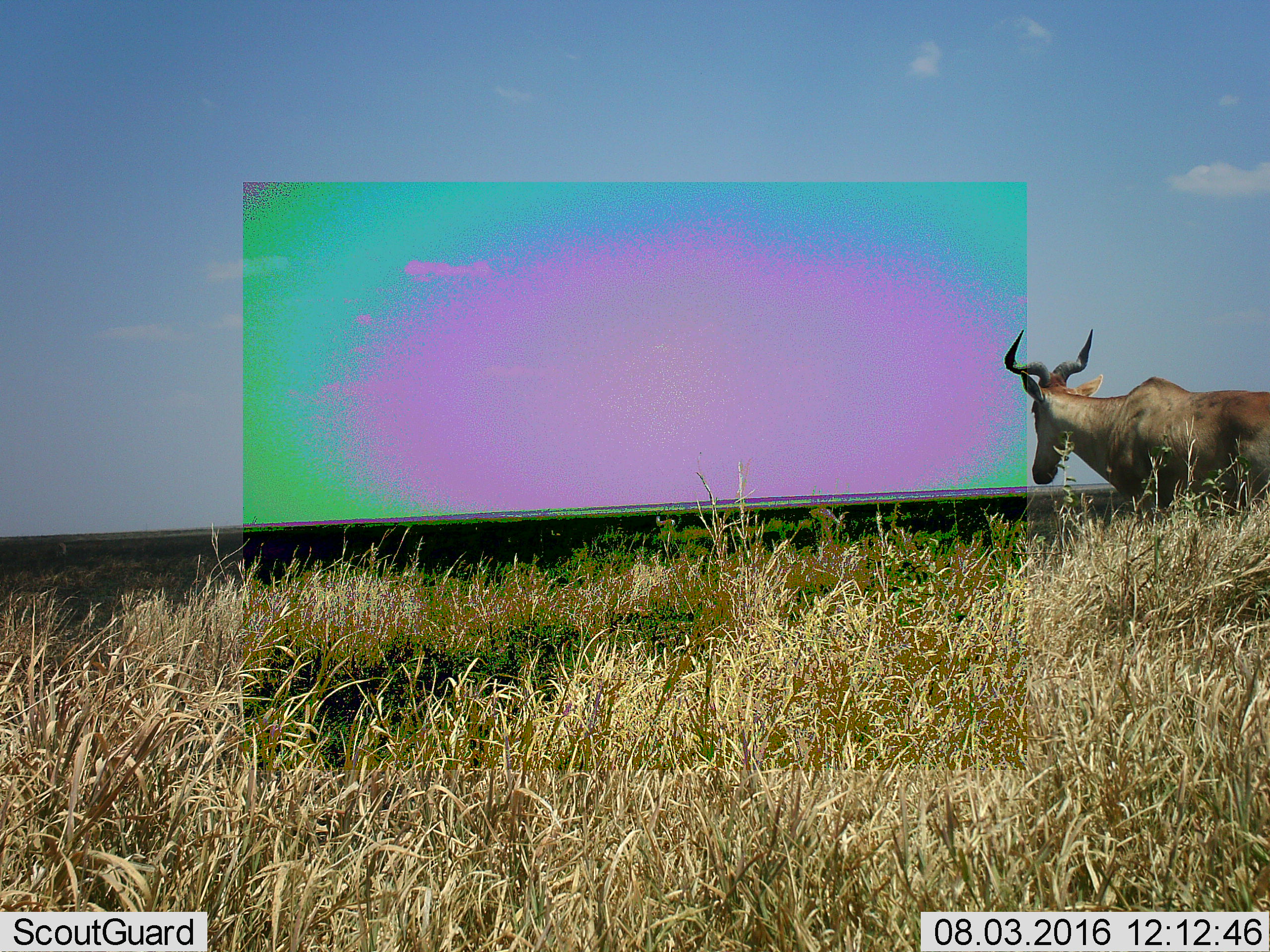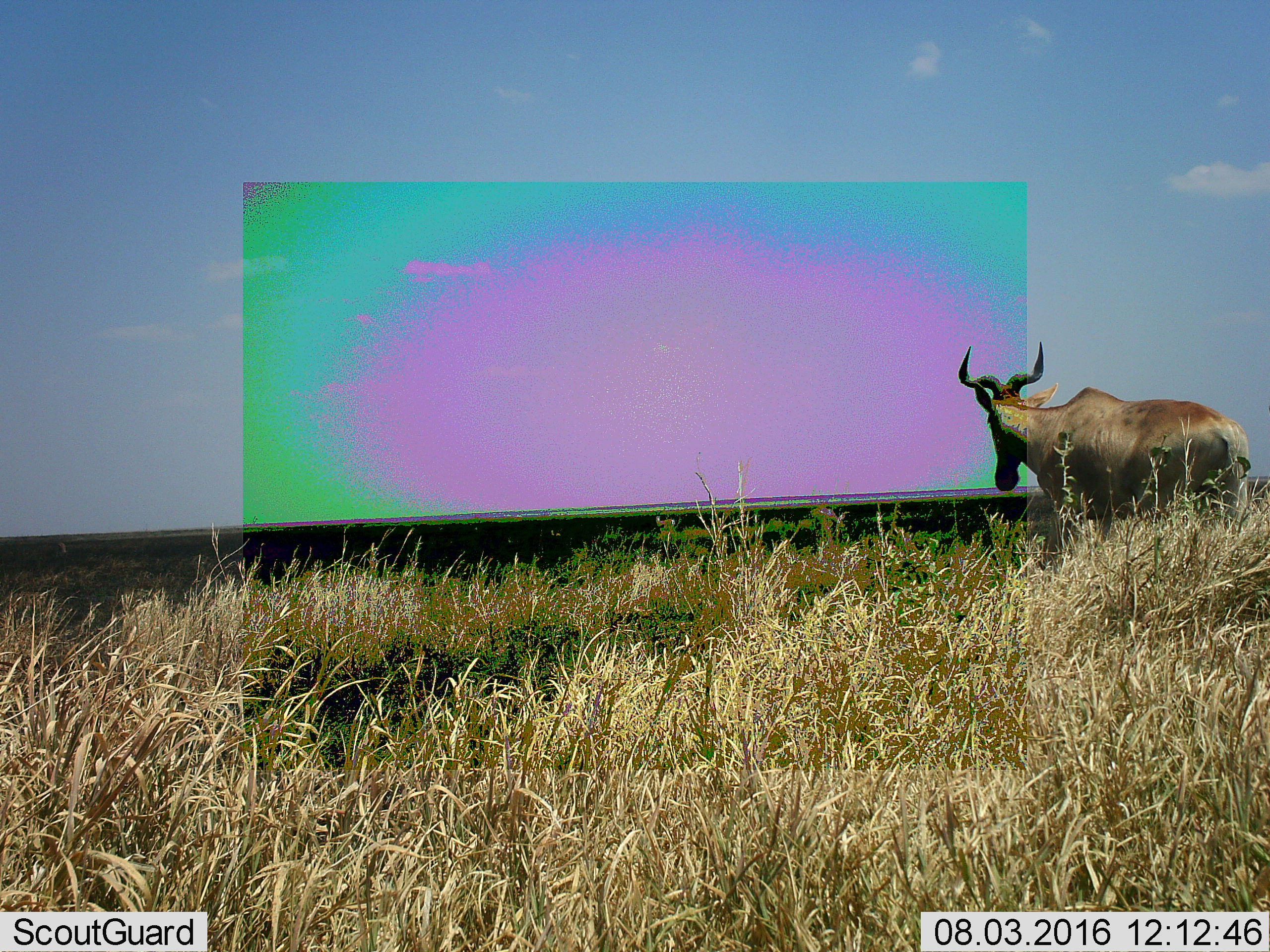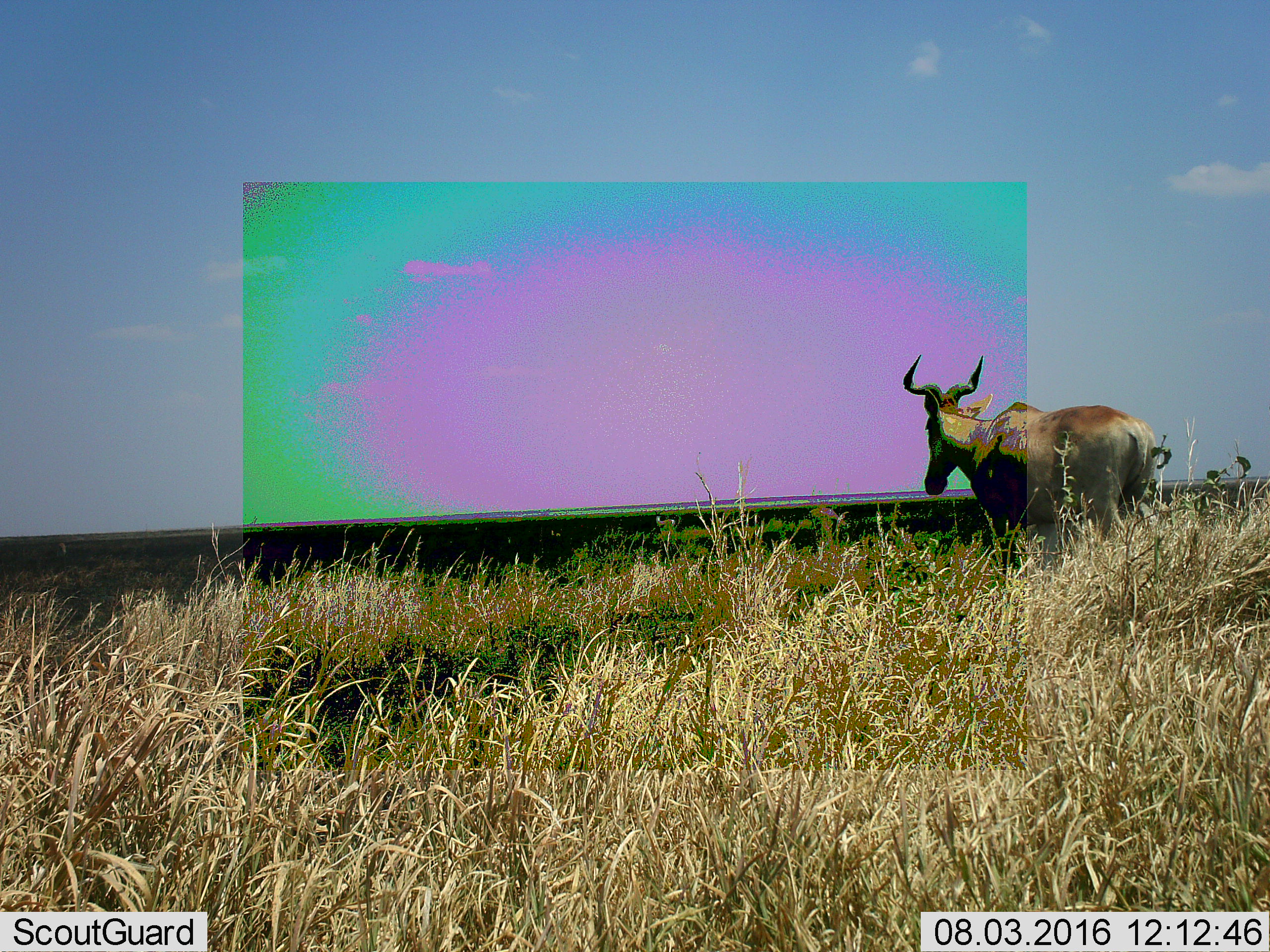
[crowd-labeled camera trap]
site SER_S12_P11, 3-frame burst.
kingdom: Animalia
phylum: Chordata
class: Mammalia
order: Artiodactyla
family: Bovidae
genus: Alcelaphus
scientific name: Alcelaphus buselaphus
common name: hartebeest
Hartebeest (Alcelaphus buselaphus), count 1. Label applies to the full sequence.